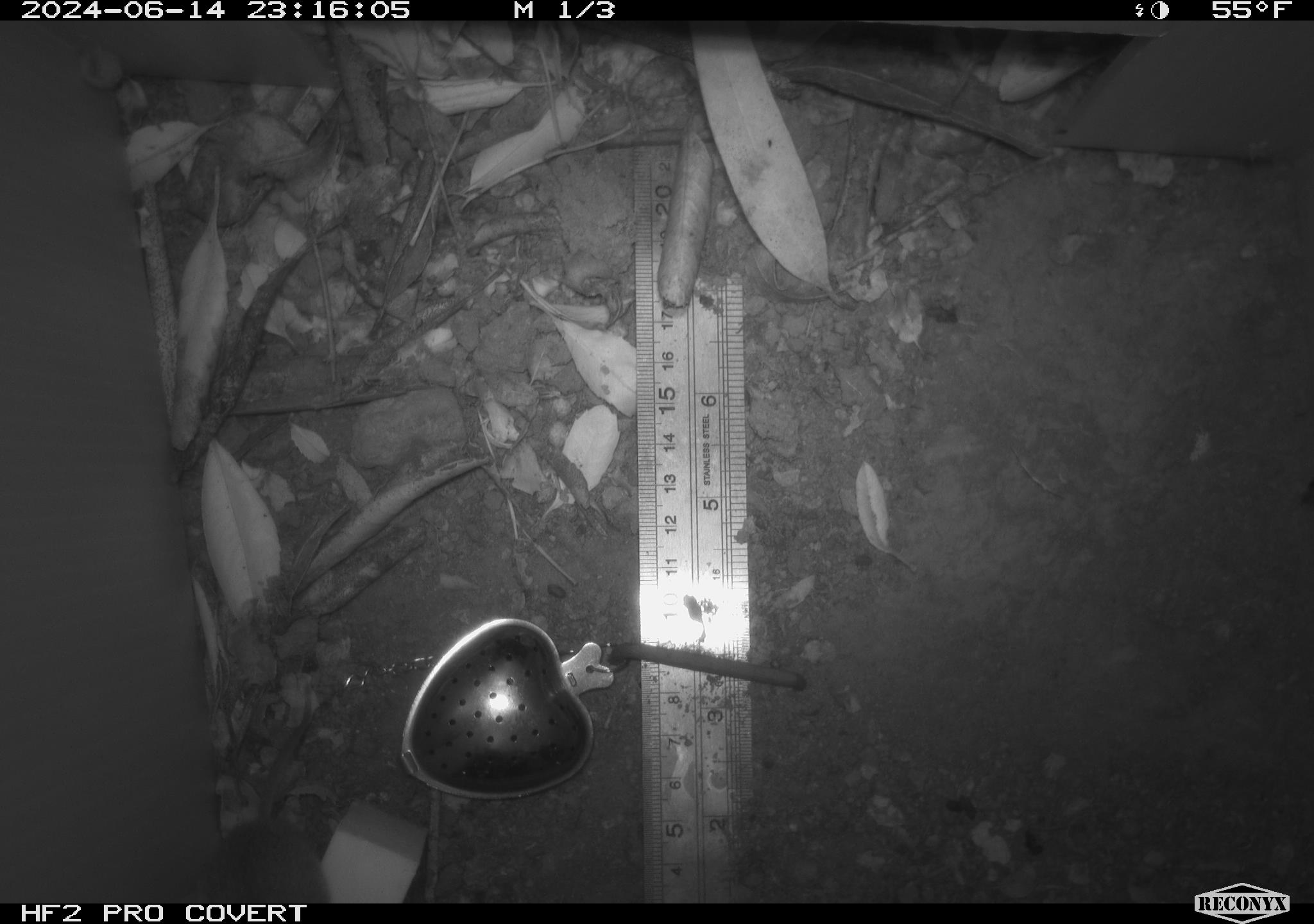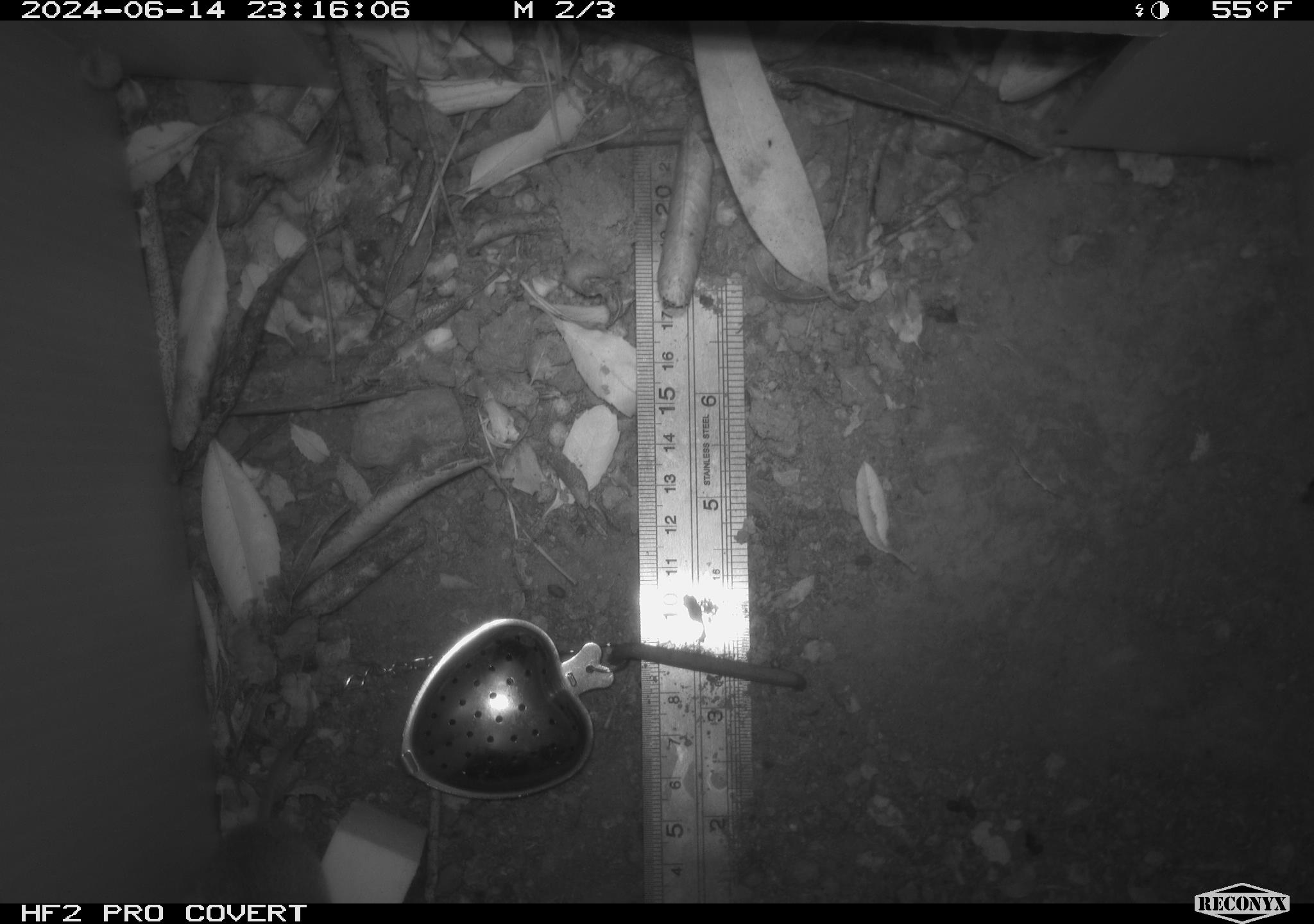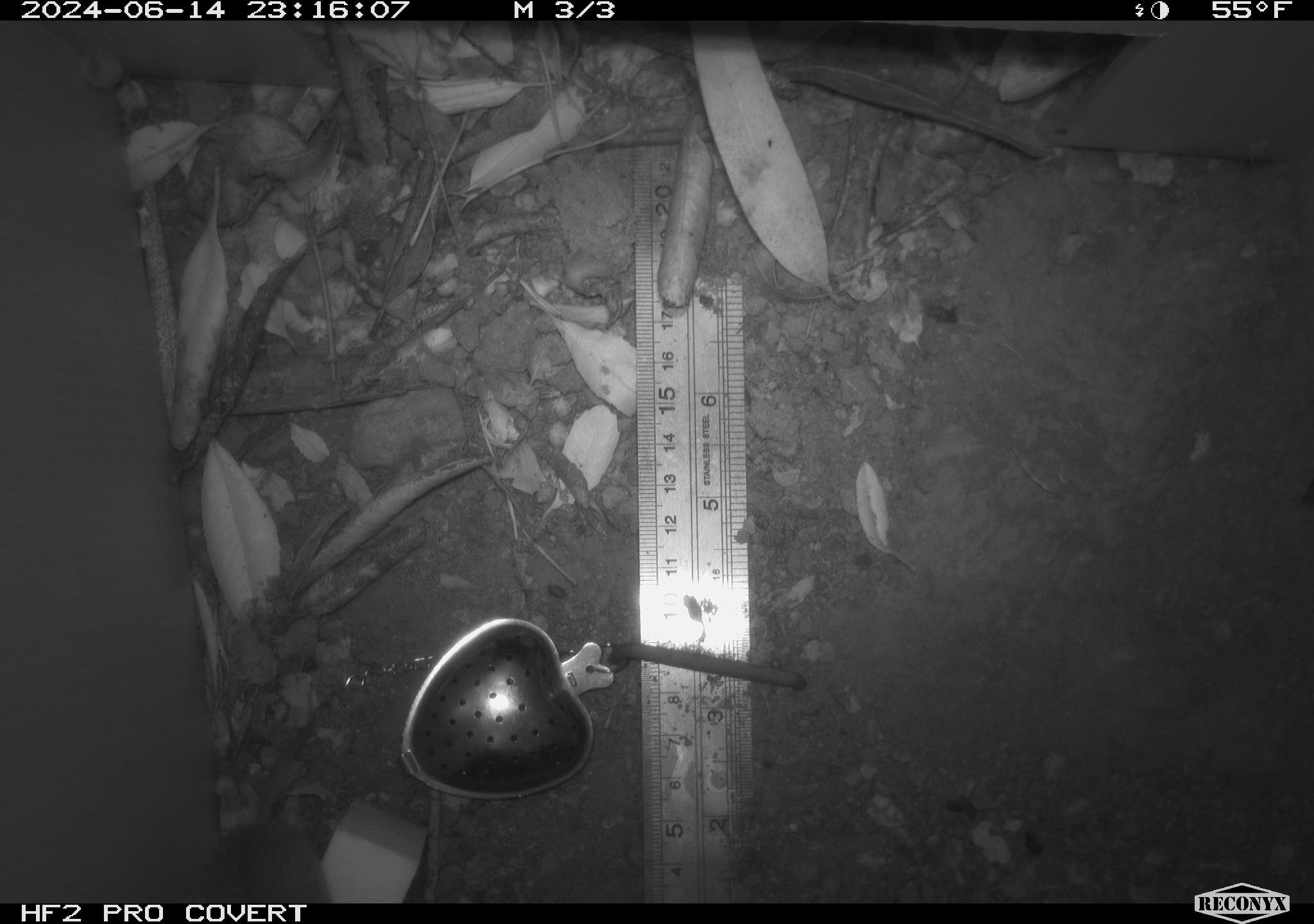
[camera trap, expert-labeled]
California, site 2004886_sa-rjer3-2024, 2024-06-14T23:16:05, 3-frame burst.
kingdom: Animalia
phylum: Chordata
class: Mammalia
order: Rodentia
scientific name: Rodentia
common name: mouse species